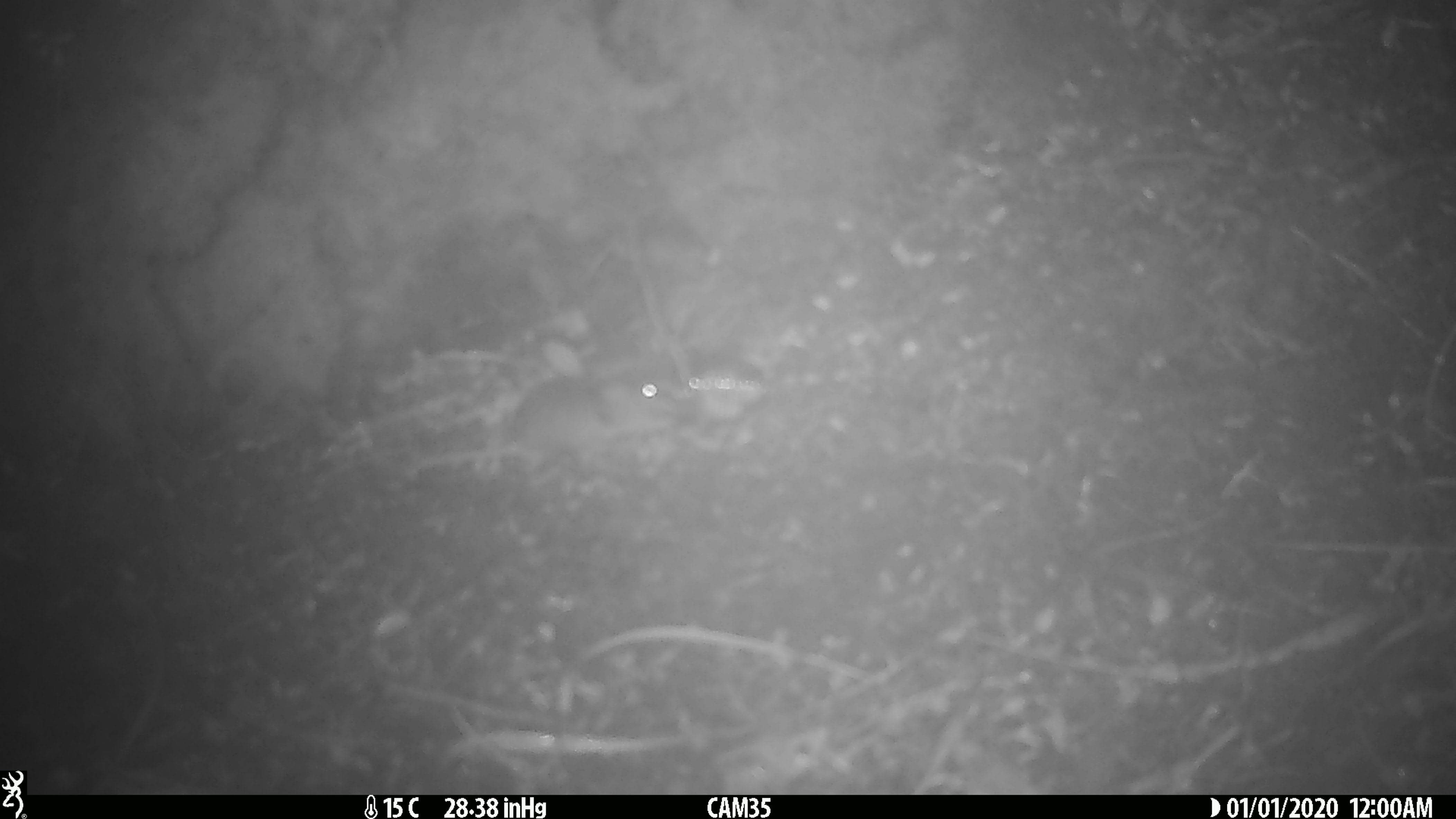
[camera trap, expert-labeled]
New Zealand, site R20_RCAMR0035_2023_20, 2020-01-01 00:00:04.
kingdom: Animalia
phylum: Chordata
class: Mammalia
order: Rodentia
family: Muridae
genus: Mus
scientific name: Mus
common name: mouse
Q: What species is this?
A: Mouse (Mus).